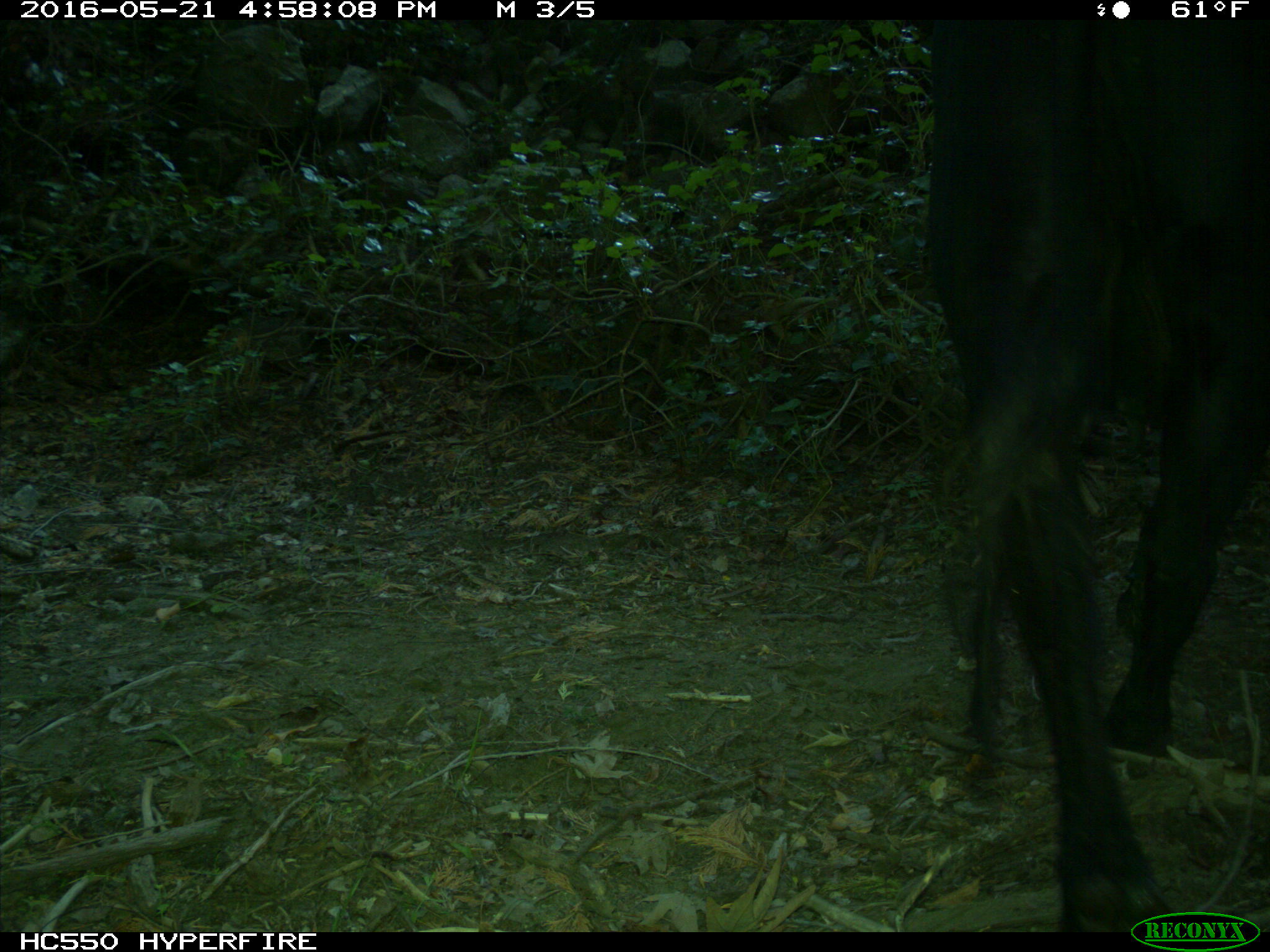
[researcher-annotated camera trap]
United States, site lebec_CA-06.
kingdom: Animalia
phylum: Chordata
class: Mammalia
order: Artiodactyla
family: Bovidae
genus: Bos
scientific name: Bos taurus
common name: domestic cow